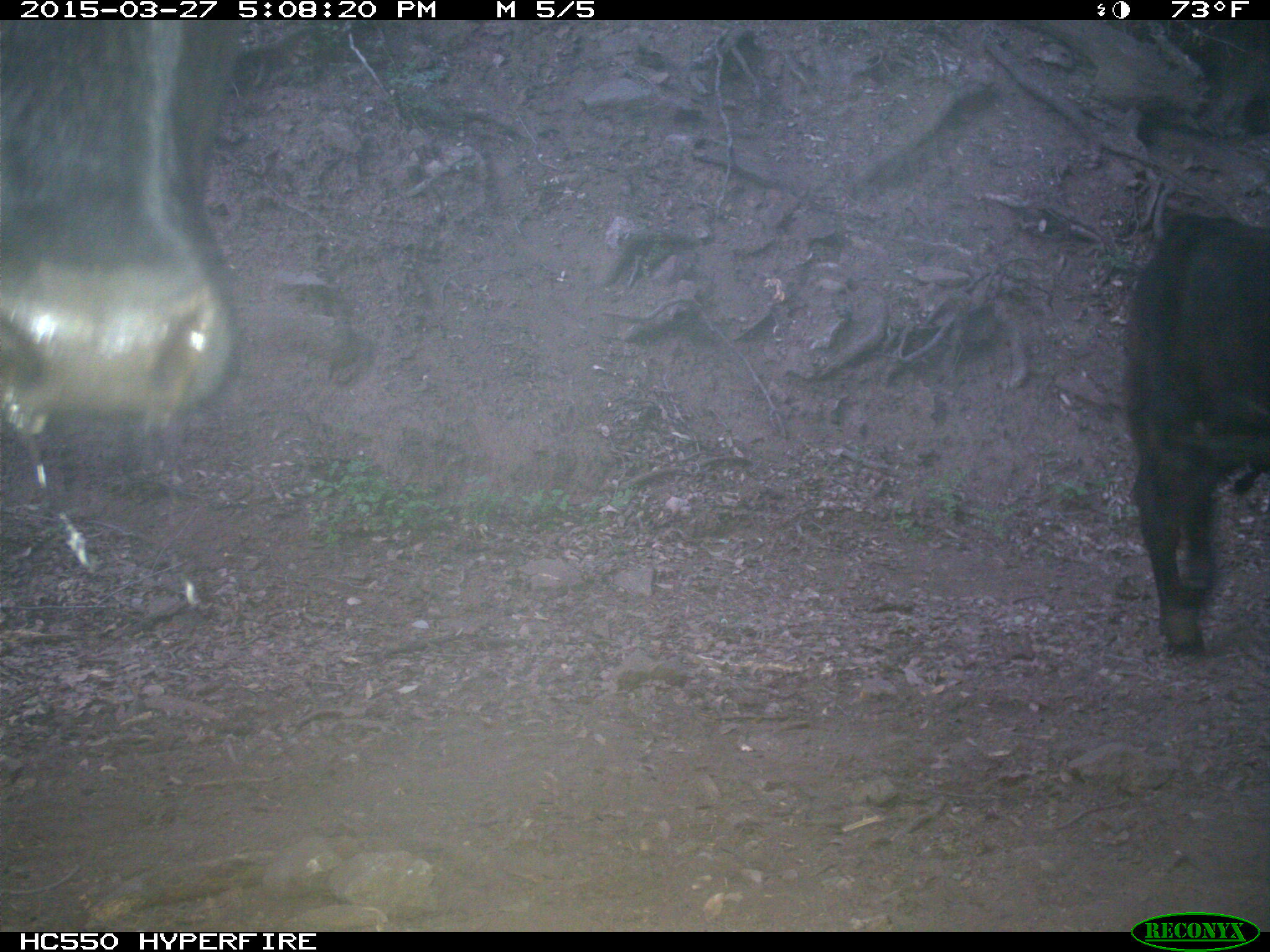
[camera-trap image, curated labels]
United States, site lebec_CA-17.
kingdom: Animalia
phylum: Chordata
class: Mammalia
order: Artiodactyla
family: Bovidae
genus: Bos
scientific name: Bos taurus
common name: domestic cow